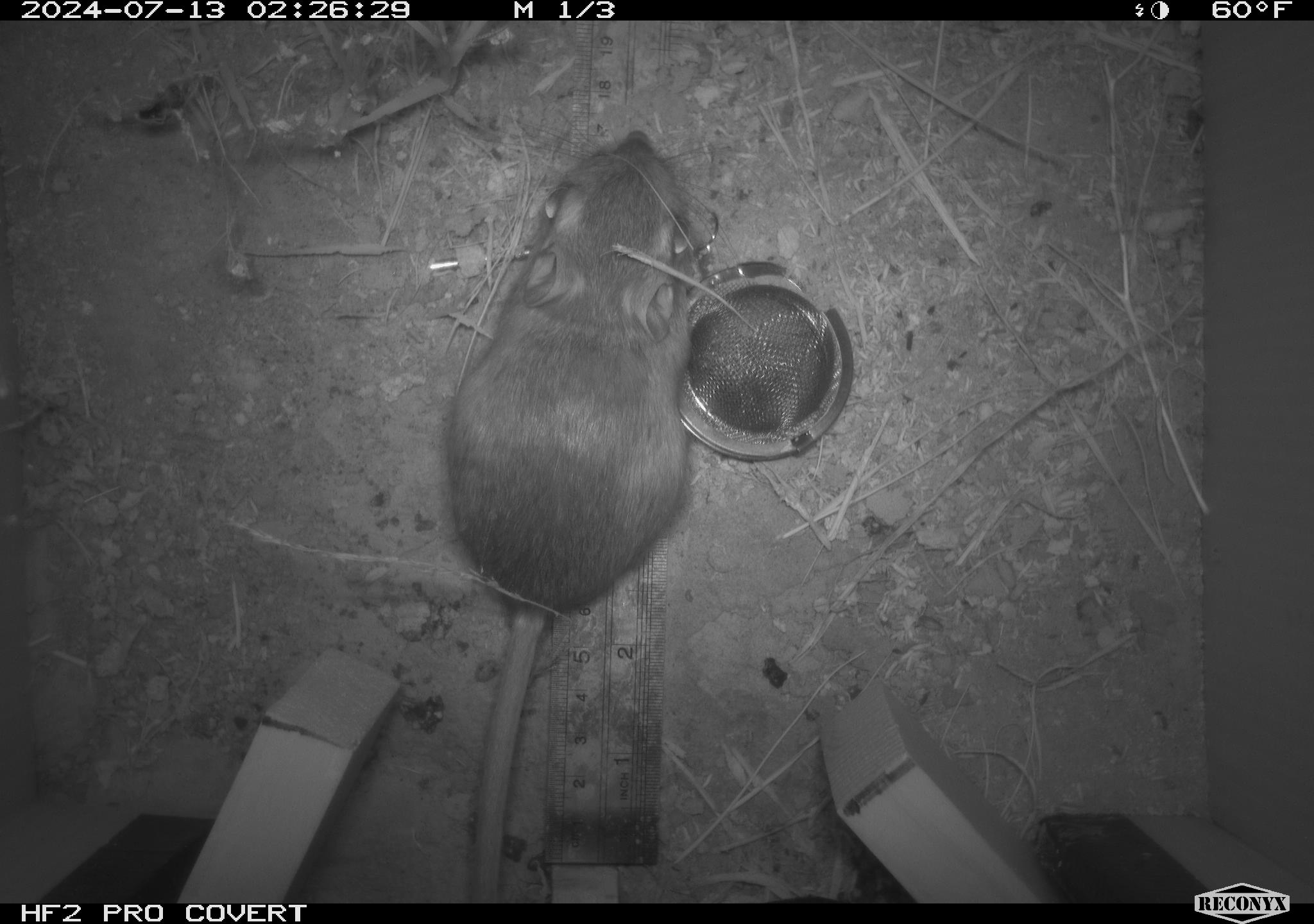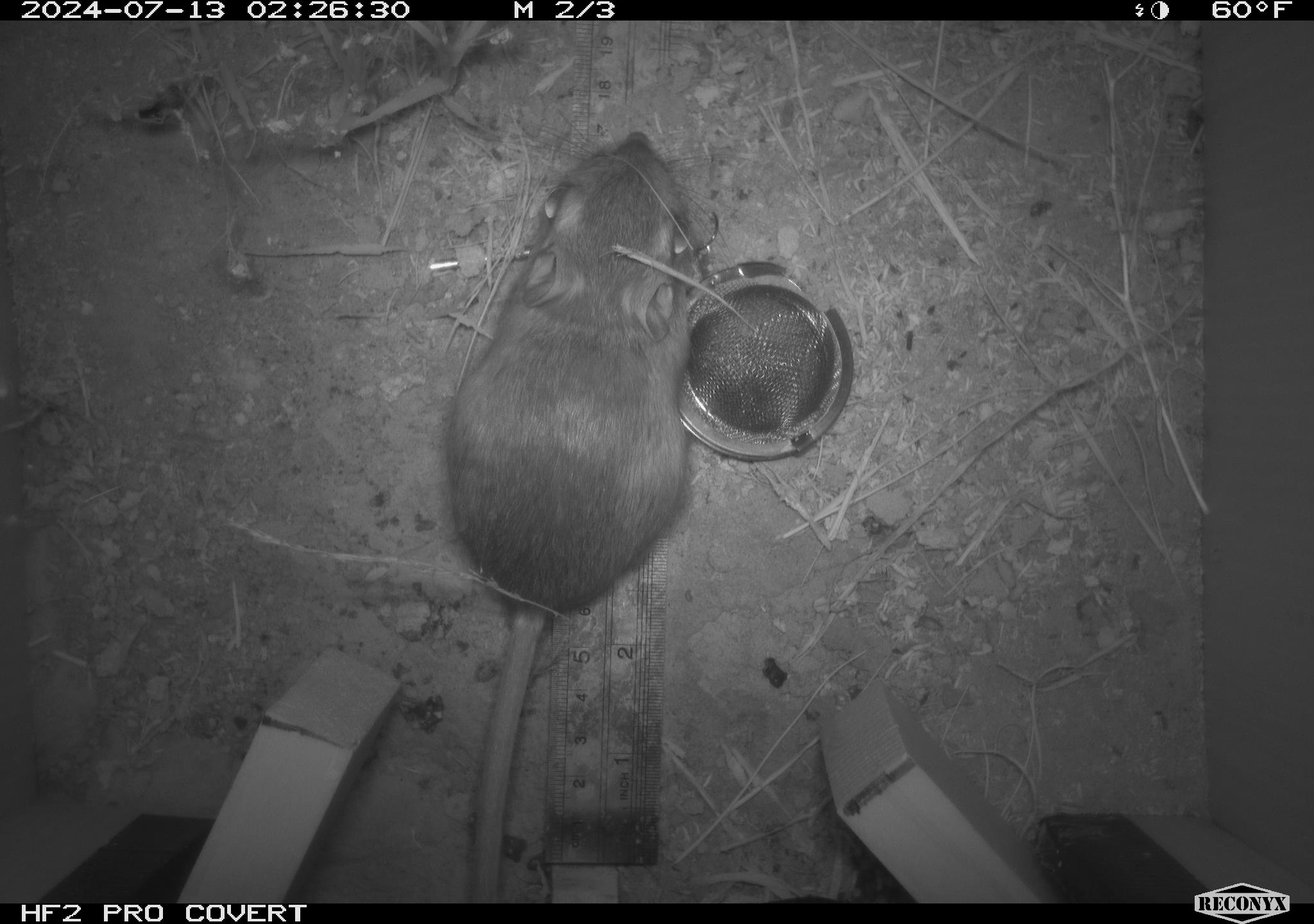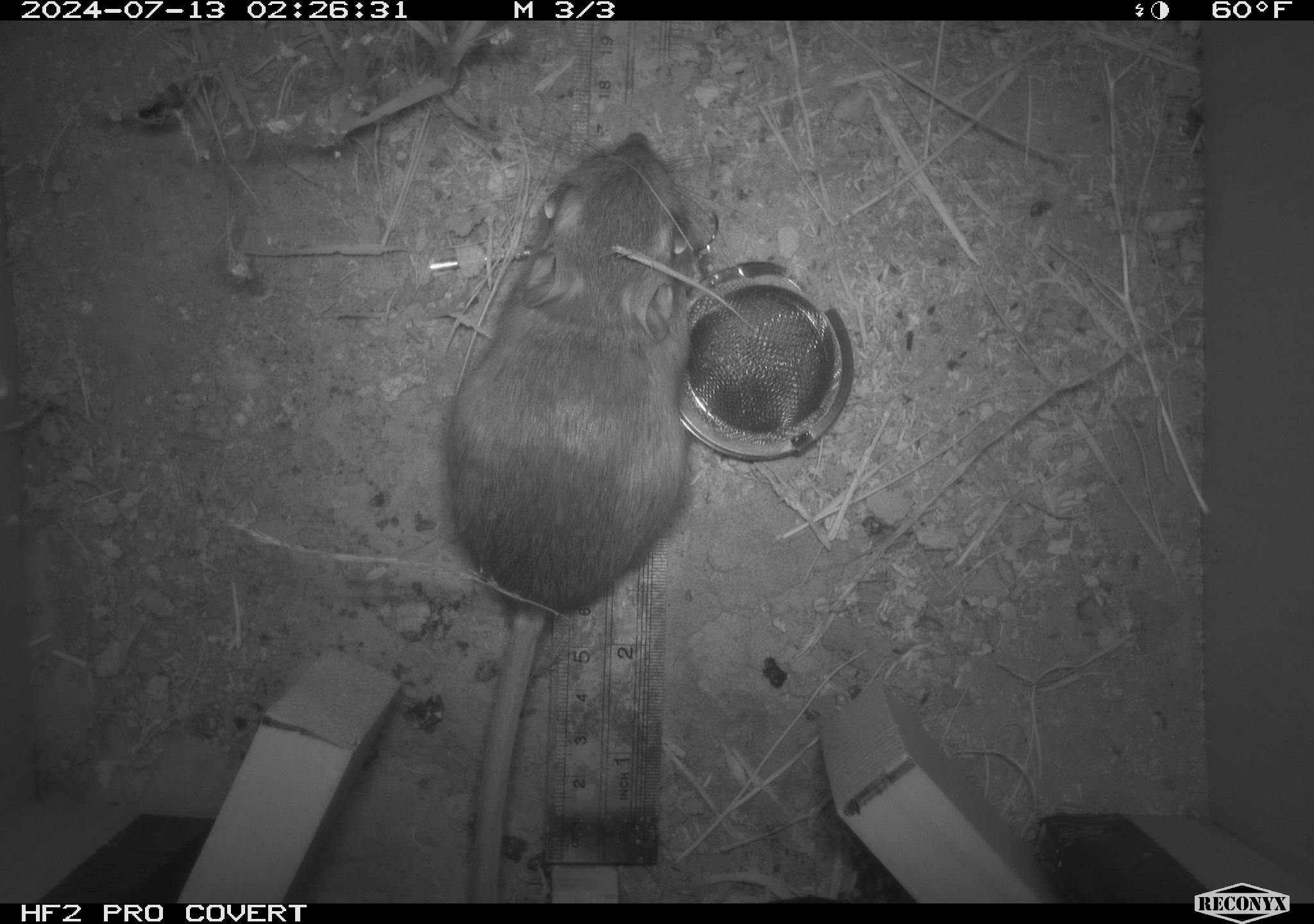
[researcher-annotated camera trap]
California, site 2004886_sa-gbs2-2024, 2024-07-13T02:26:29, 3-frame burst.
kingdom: Animalia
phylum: Chordata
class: Mammalia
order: Rodentia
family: Heteromyidae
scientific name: Heteromyidae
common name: kangaroo rats and pocket mice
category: heteromyidae family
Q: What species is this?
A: Heteromyidae family (kangaroo rats and pocket mice) (Heteromyidae).